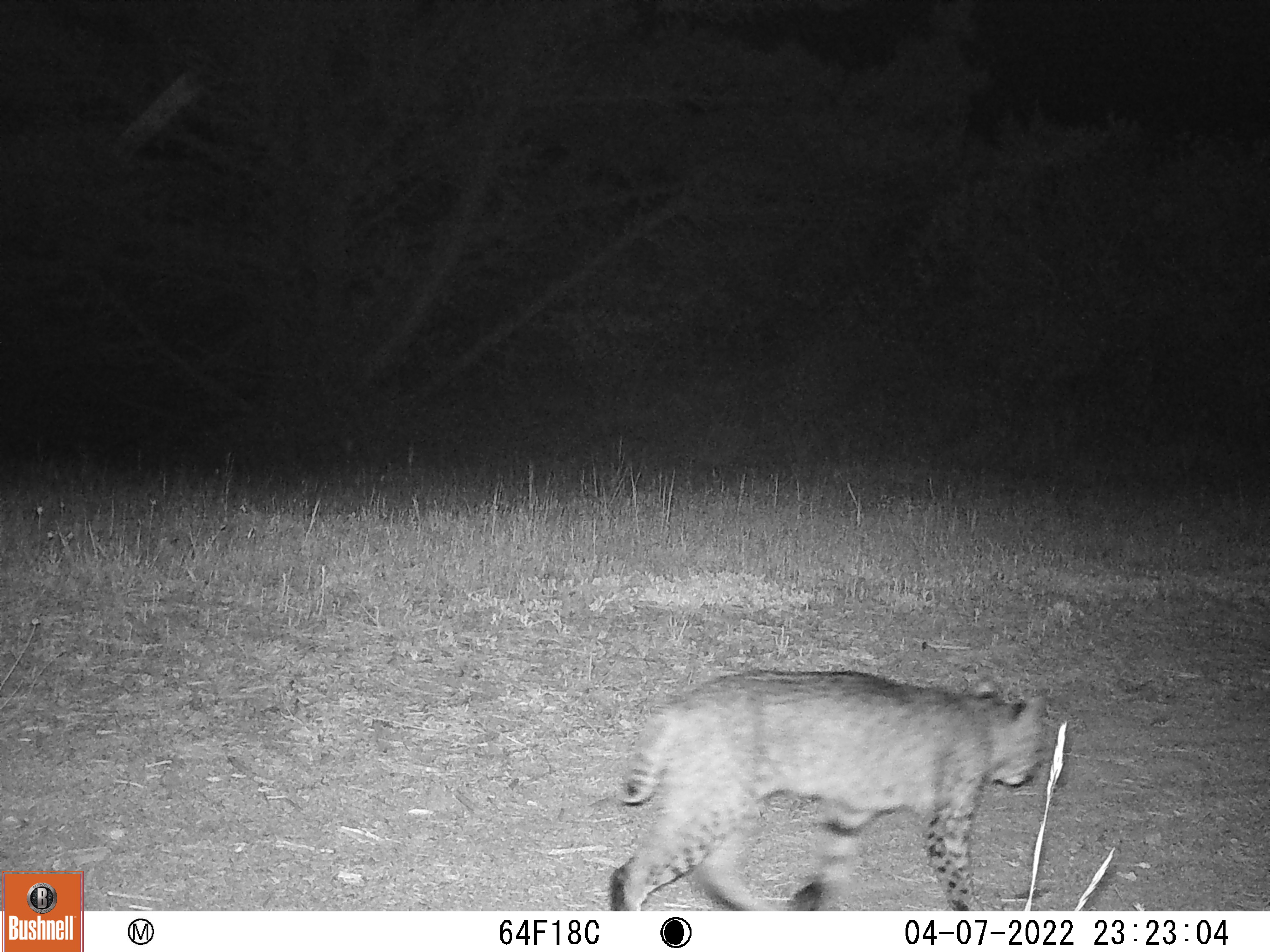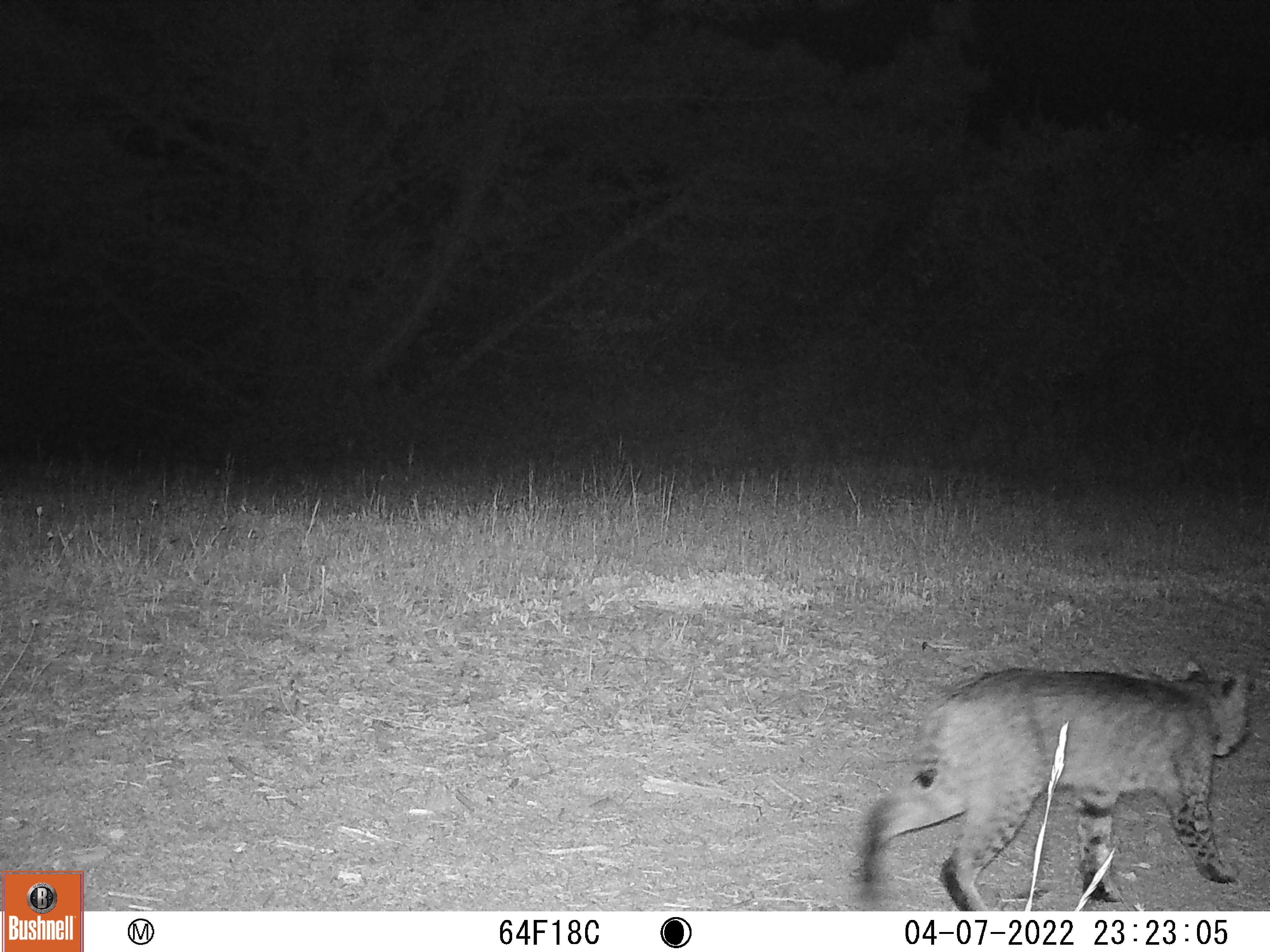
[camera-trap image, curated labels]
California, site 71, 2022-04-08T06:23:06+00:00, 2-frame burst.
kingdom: Animalia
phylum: Chordata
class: Mammalia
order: Carnivora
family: Felidae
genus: Lynx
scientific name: Lynx rufus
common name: bobcat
Bobcat (Lynx rufus).